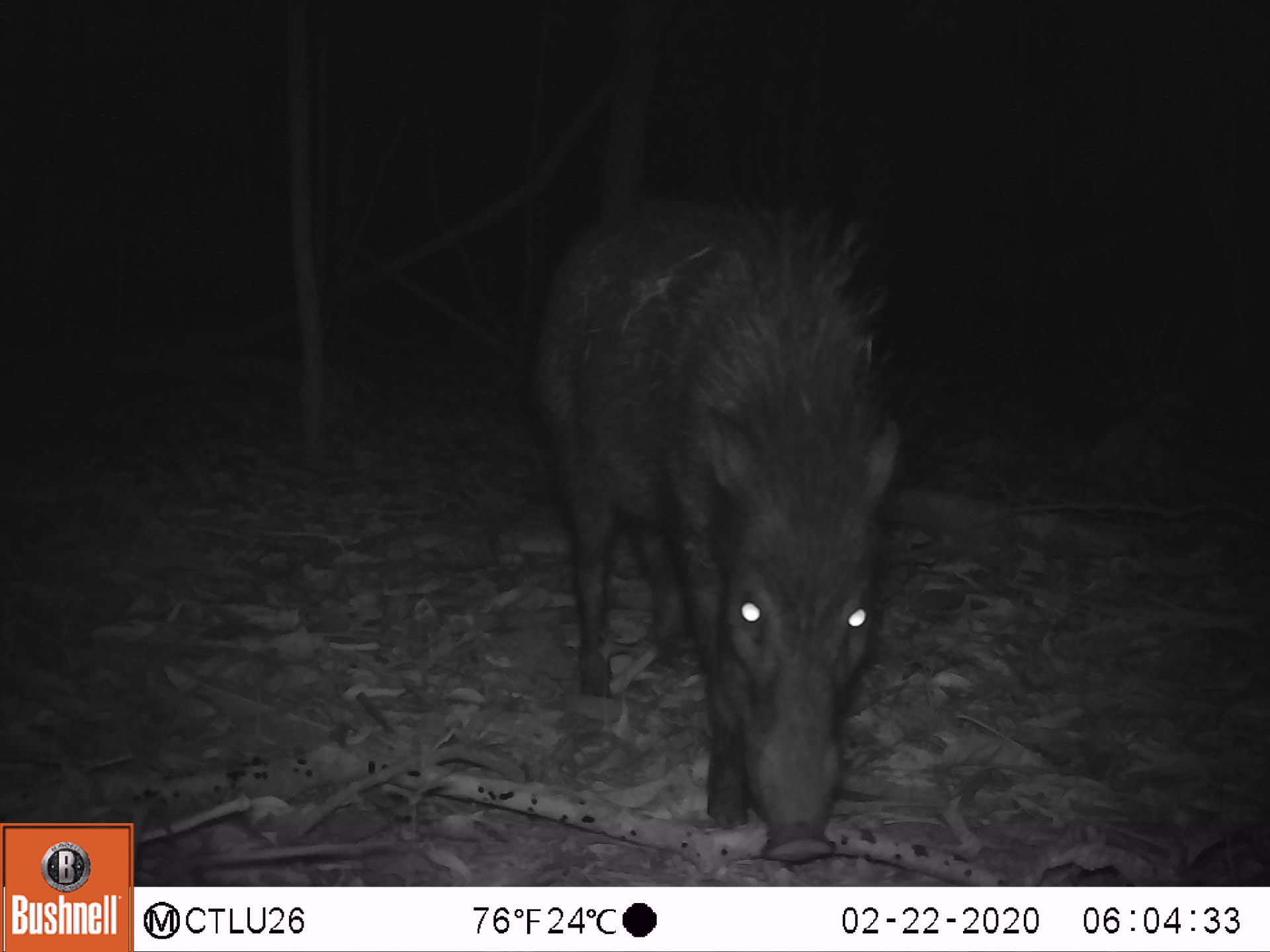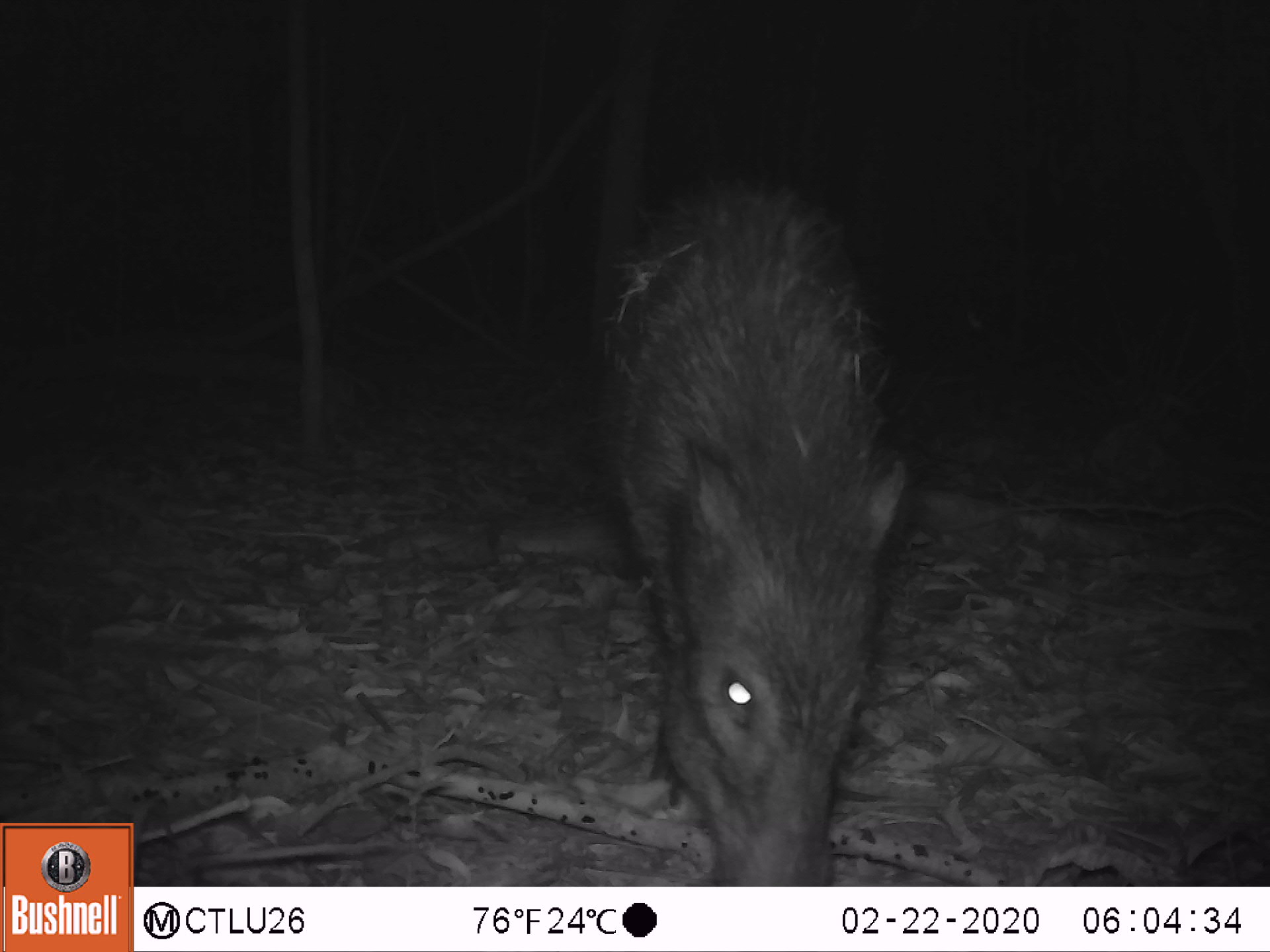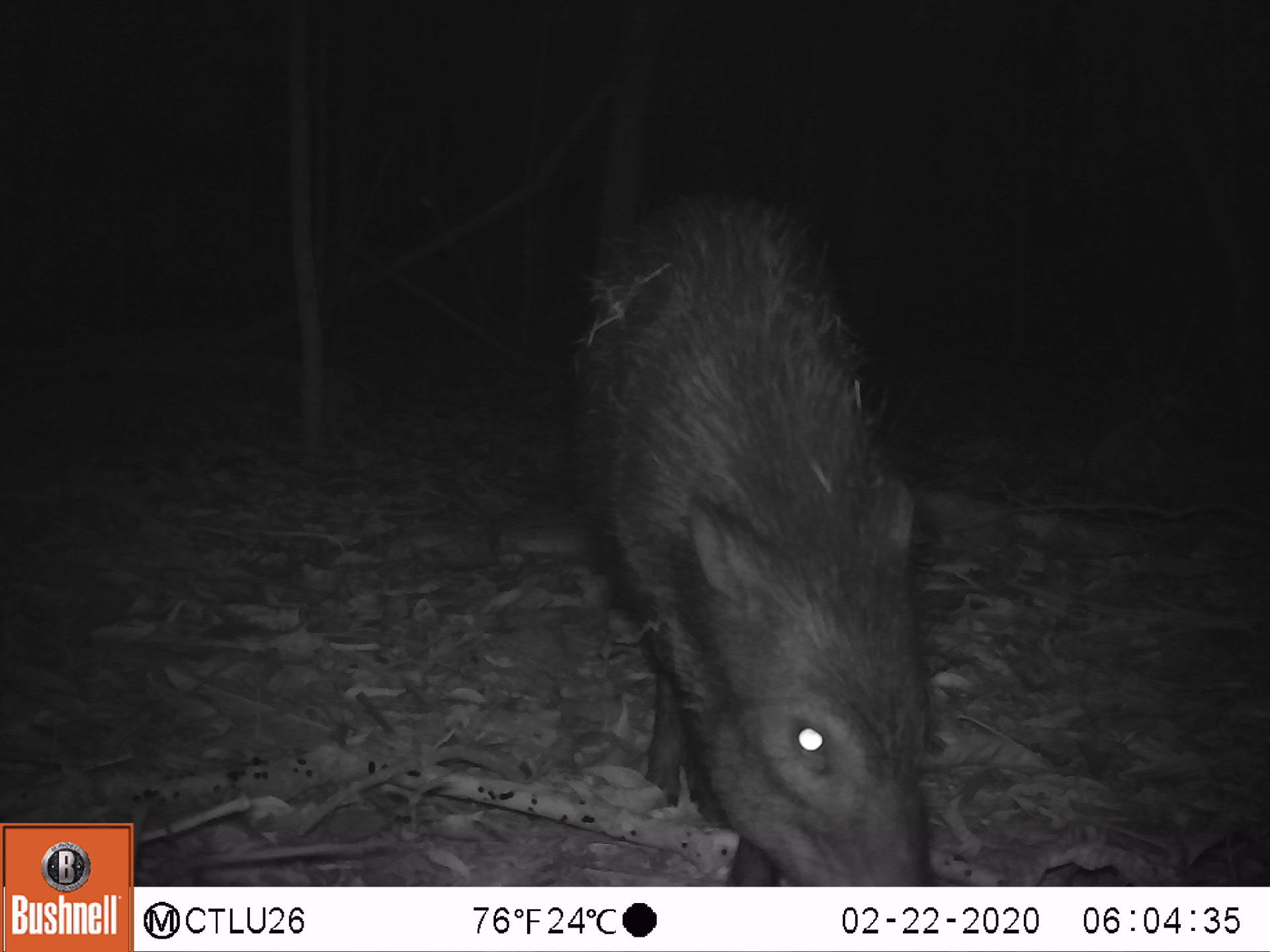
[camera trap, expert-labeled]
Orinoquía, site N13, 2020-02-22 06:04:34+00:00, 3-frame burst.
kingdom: Animalia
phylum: Chordata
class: Mammalia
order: Artiodactyla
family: Tayassuidae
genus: Pecari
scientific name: Pecari tajacu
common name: collared peccary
Collared peccary (Pecari tajacu).